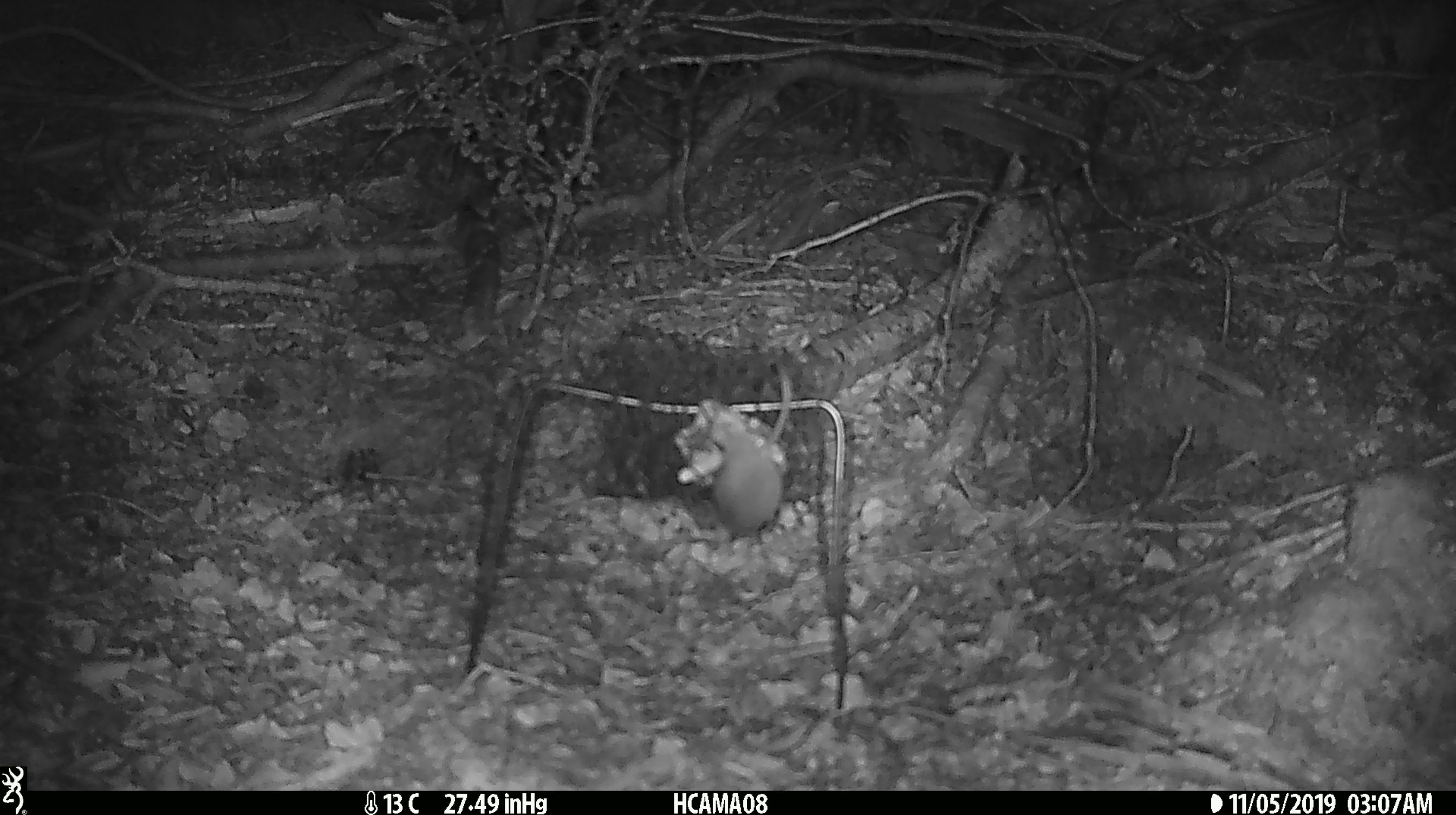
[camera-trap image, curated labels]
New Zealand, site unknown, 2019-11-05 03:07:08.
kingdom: Animalia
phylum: Chordata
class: Mammalia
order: Rodentia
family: Muridae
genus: Mus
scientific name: Mus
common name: mouse